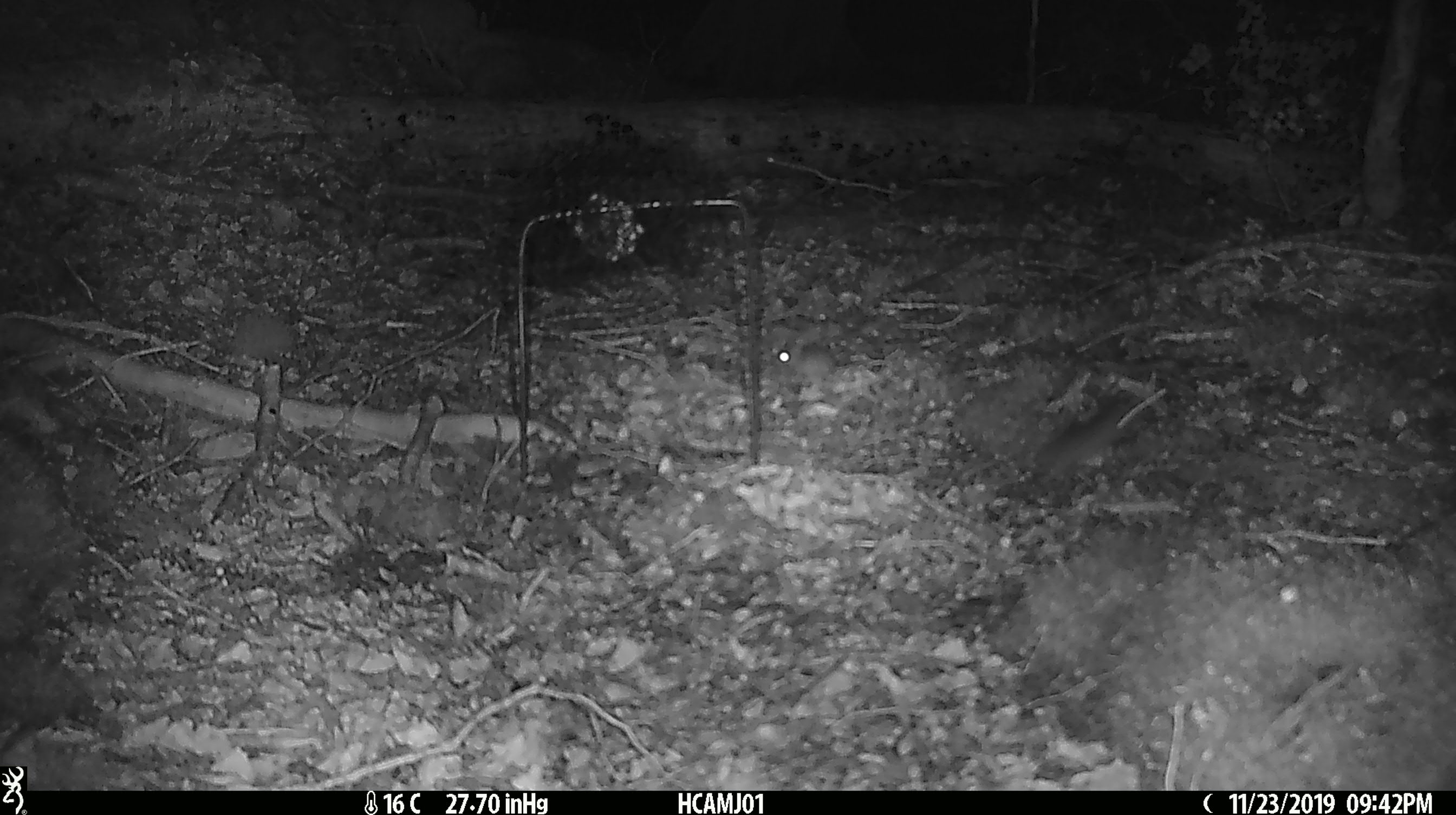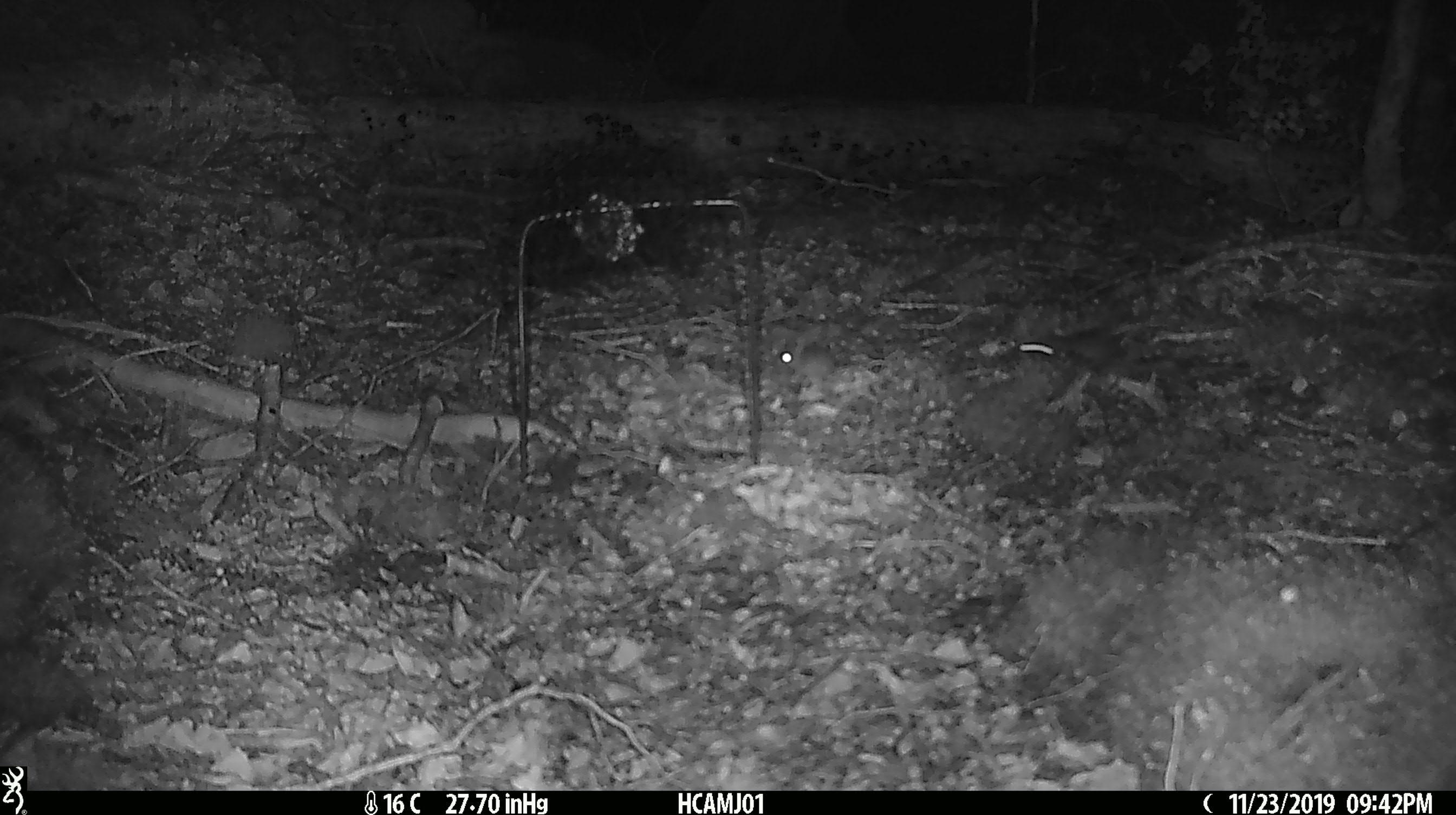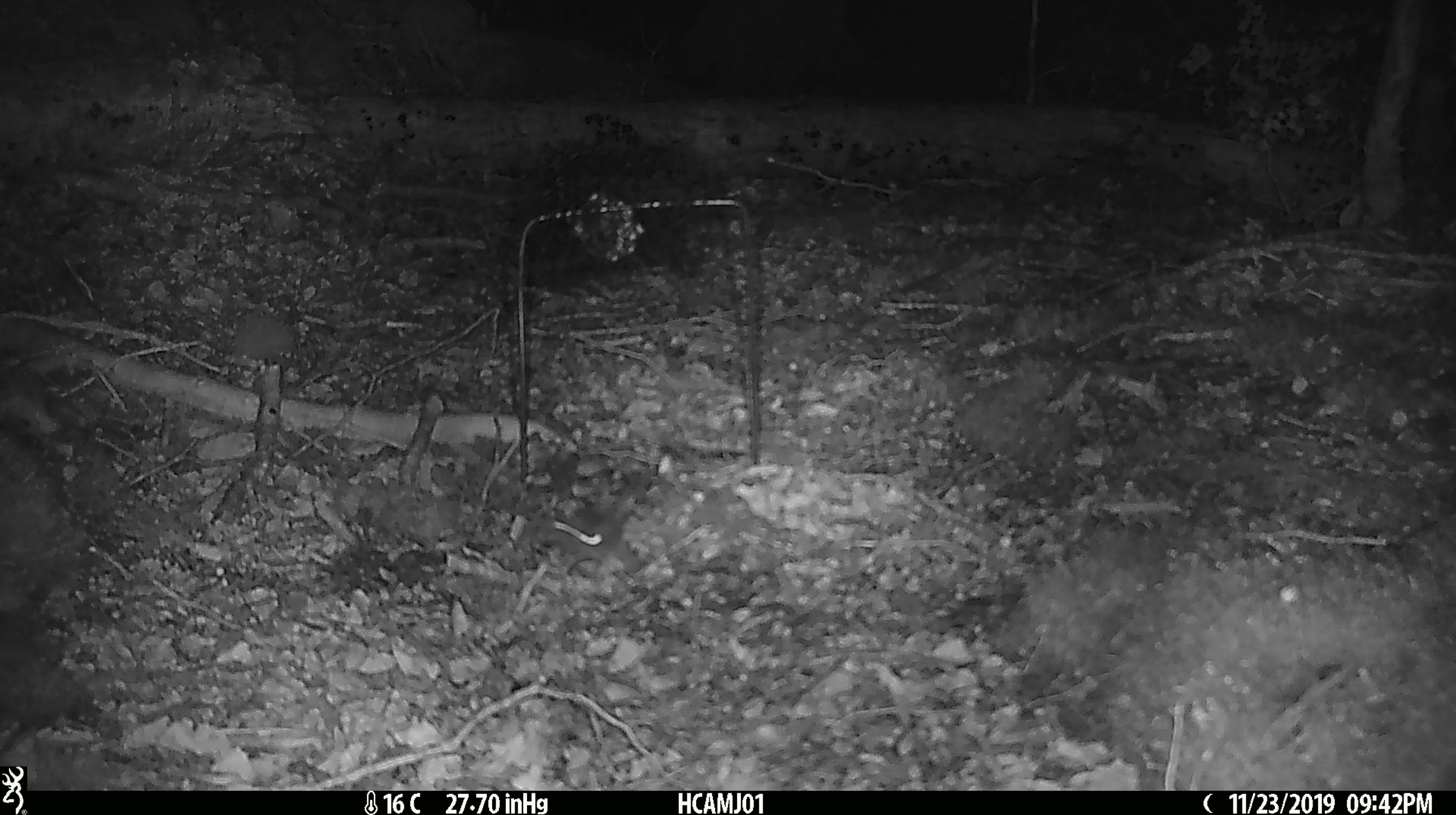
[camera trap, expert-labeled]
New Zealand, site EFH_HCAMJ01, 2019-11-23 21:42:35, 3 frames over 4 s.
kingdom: Animalia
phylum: Chordata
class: Mammalia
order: Rodentia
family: Muridae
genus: Mus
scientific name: Mus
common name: mouse